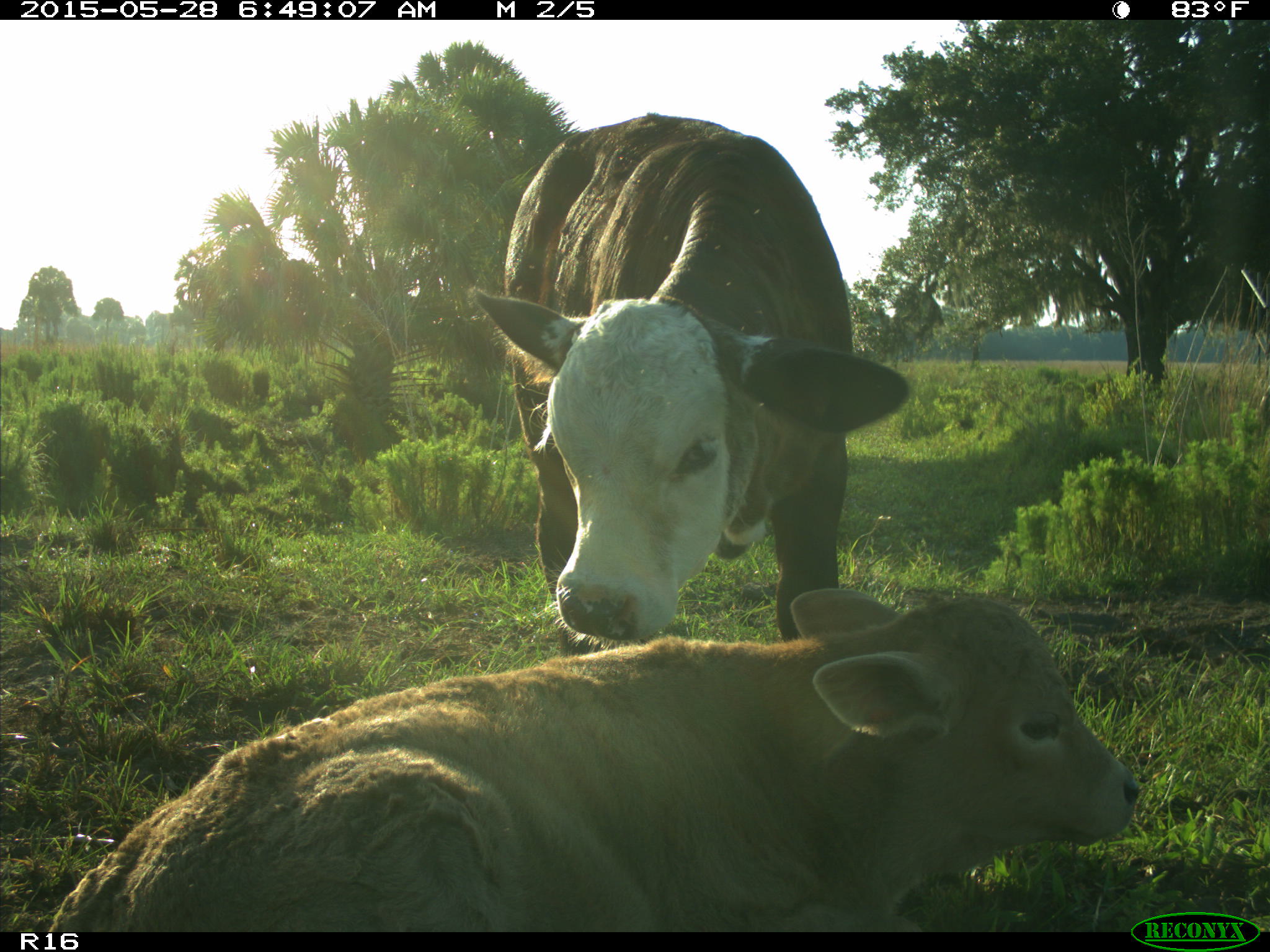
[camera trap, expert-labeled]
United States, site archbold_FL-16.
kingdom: Animalia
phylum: Chordata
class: Mammalia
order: Artiodactyla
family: Bovidae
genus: Bos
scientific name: Bos taurus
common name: domestic cow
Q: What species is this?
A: Bos taurus (domestic cow).